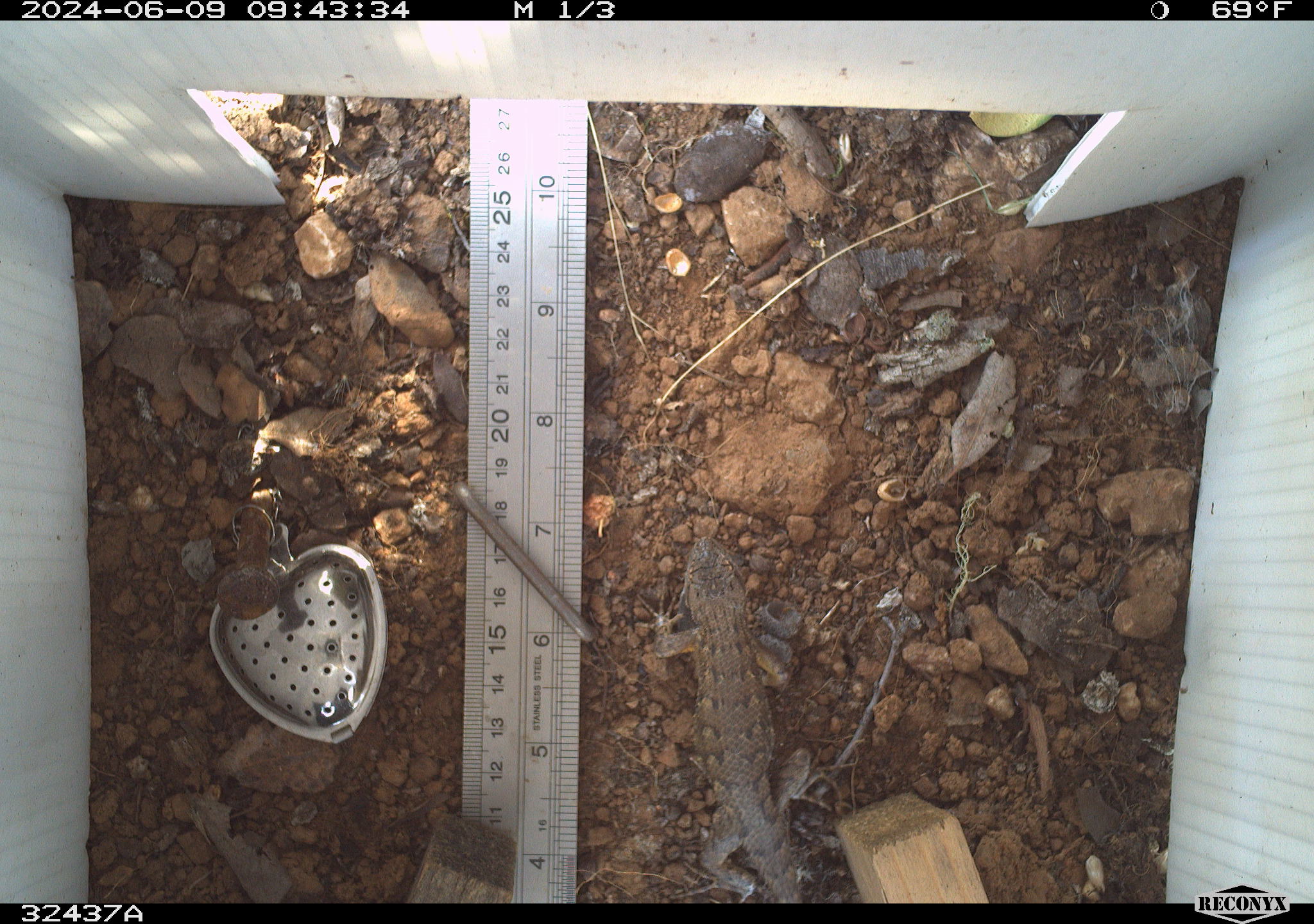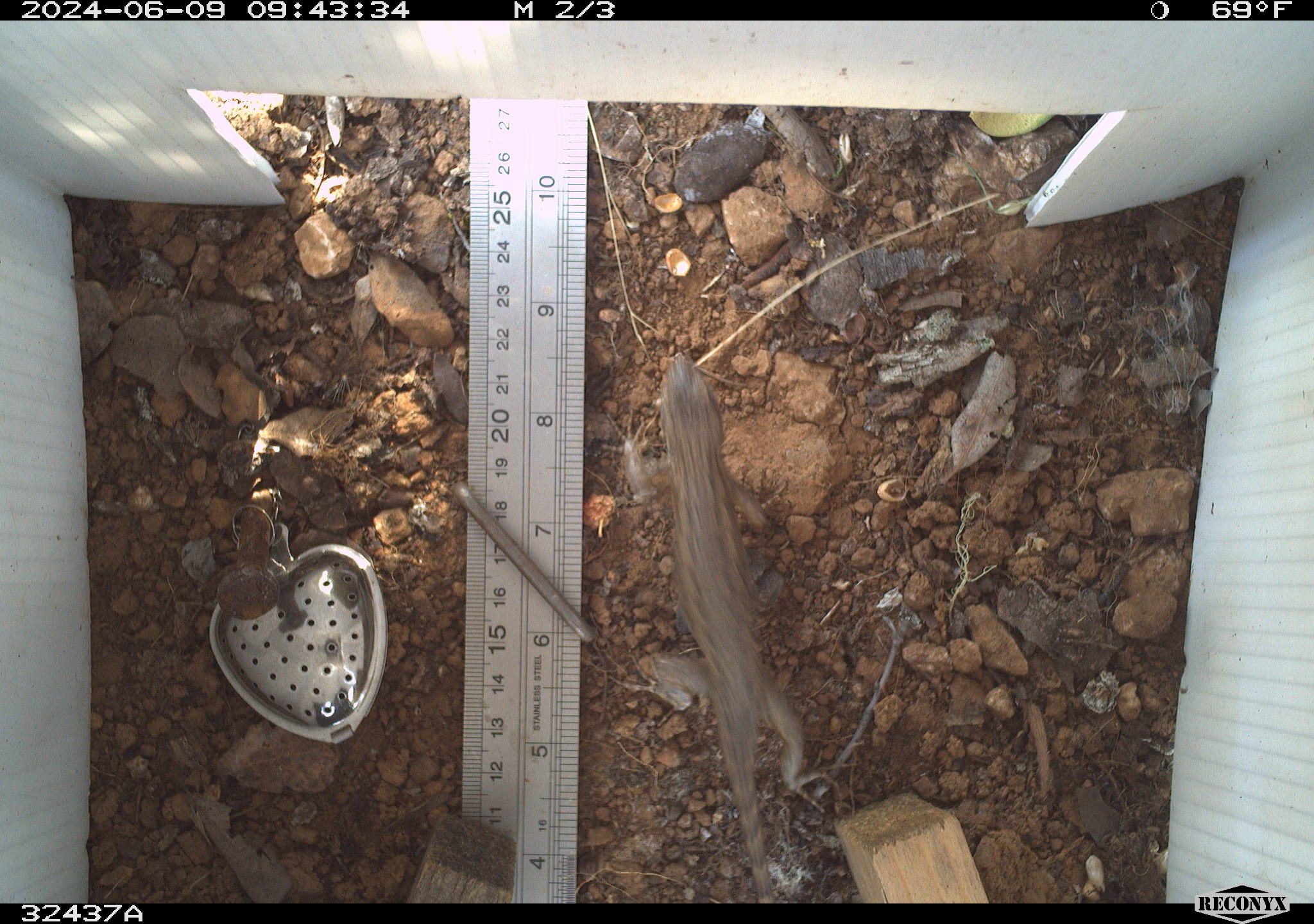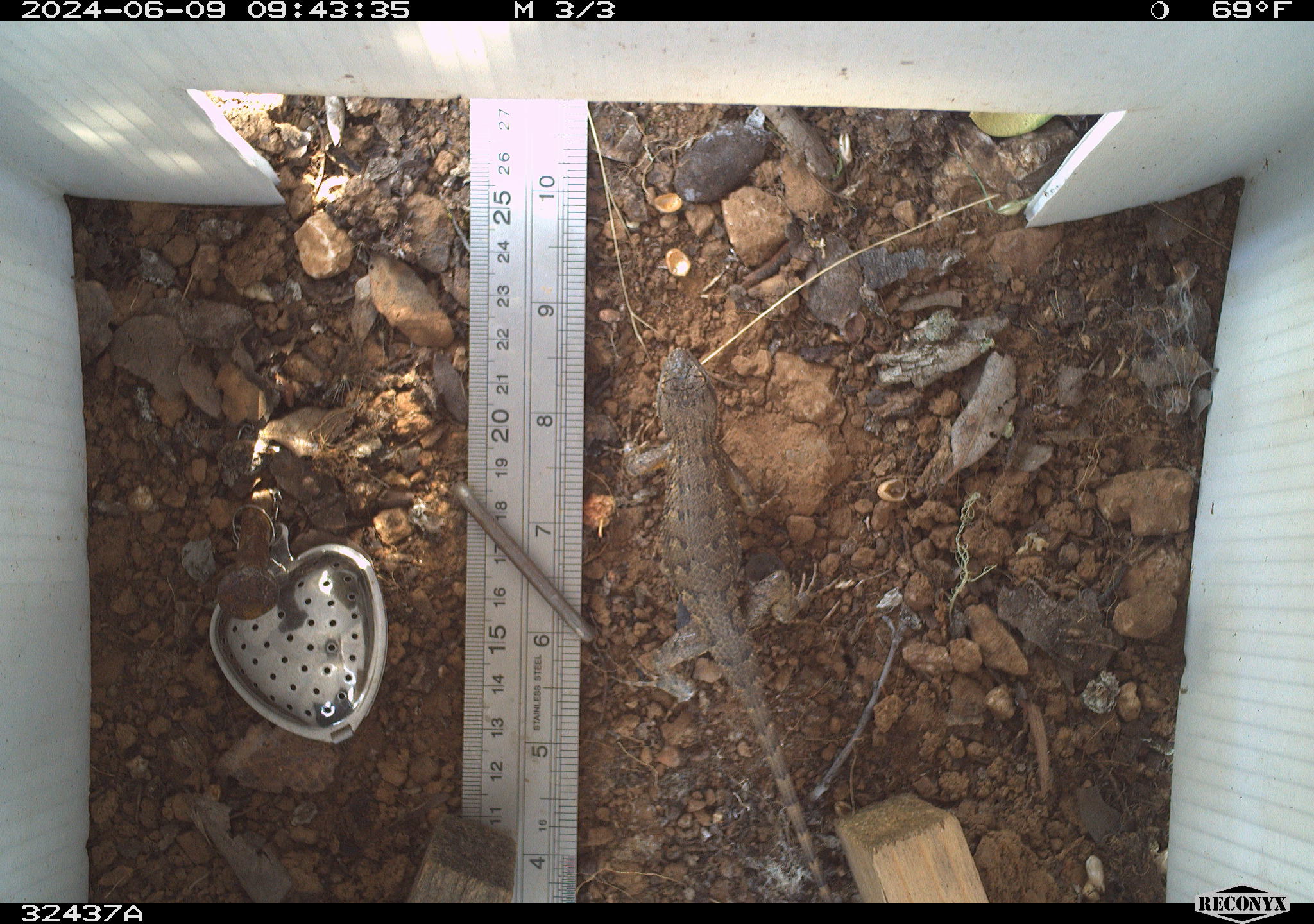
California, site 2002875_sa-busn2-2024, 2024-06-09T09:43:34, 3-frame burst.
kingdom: Animalia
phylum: Chordata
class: Reptilia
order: Squamata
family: Phrynosomatidae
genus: Sceloporus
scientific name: Sceloporus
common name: spiny lizards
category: sceloporus species